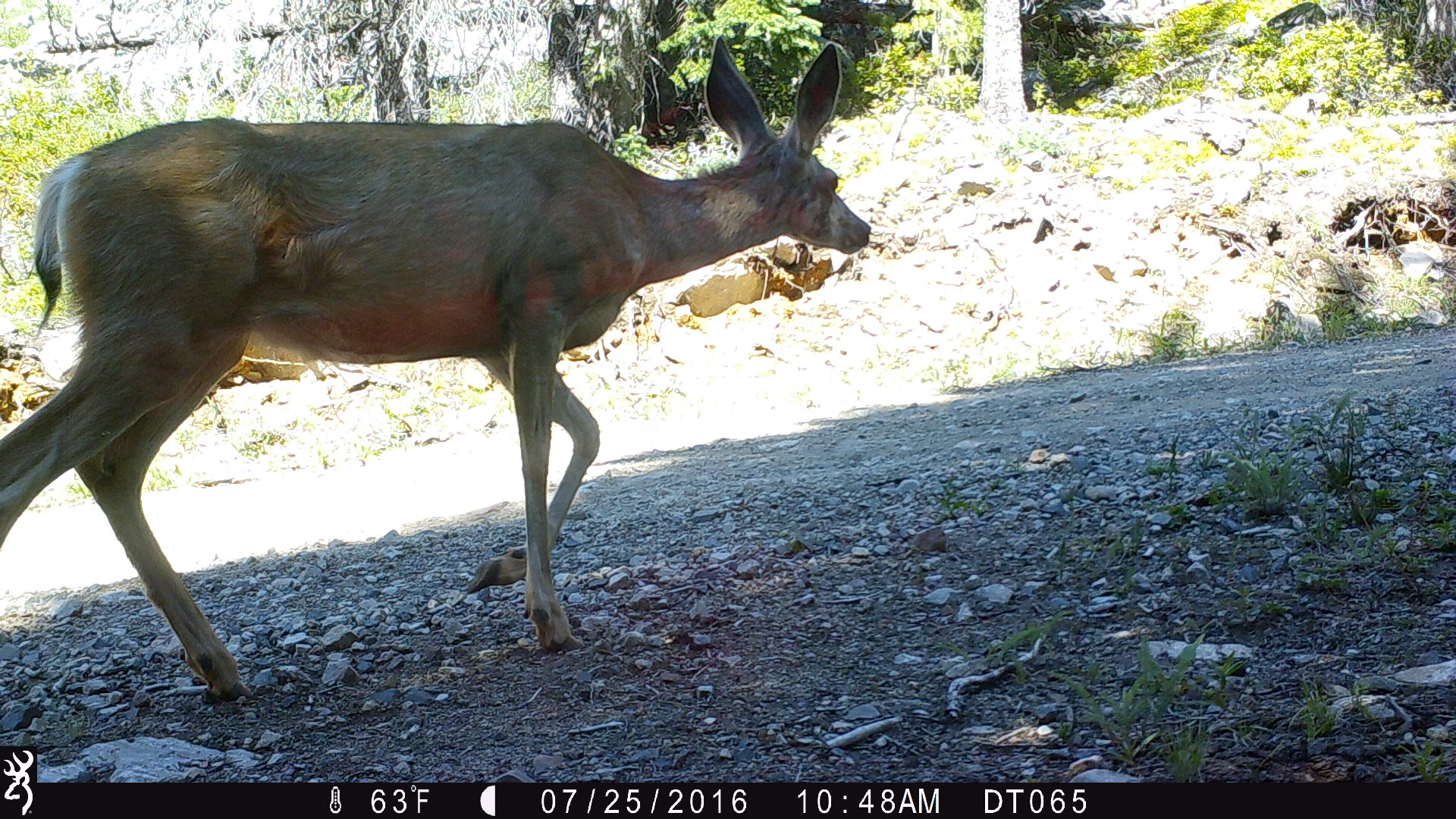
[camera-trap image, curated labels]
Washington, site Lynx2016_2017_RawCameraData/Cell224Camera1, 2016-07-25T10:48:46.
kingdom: Animalia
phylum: Chordata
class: Mammalia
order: Artiodactyla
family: Cervidae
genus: Odocoileus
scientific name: Odocoileus hemionus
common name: mule deer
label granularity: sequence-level